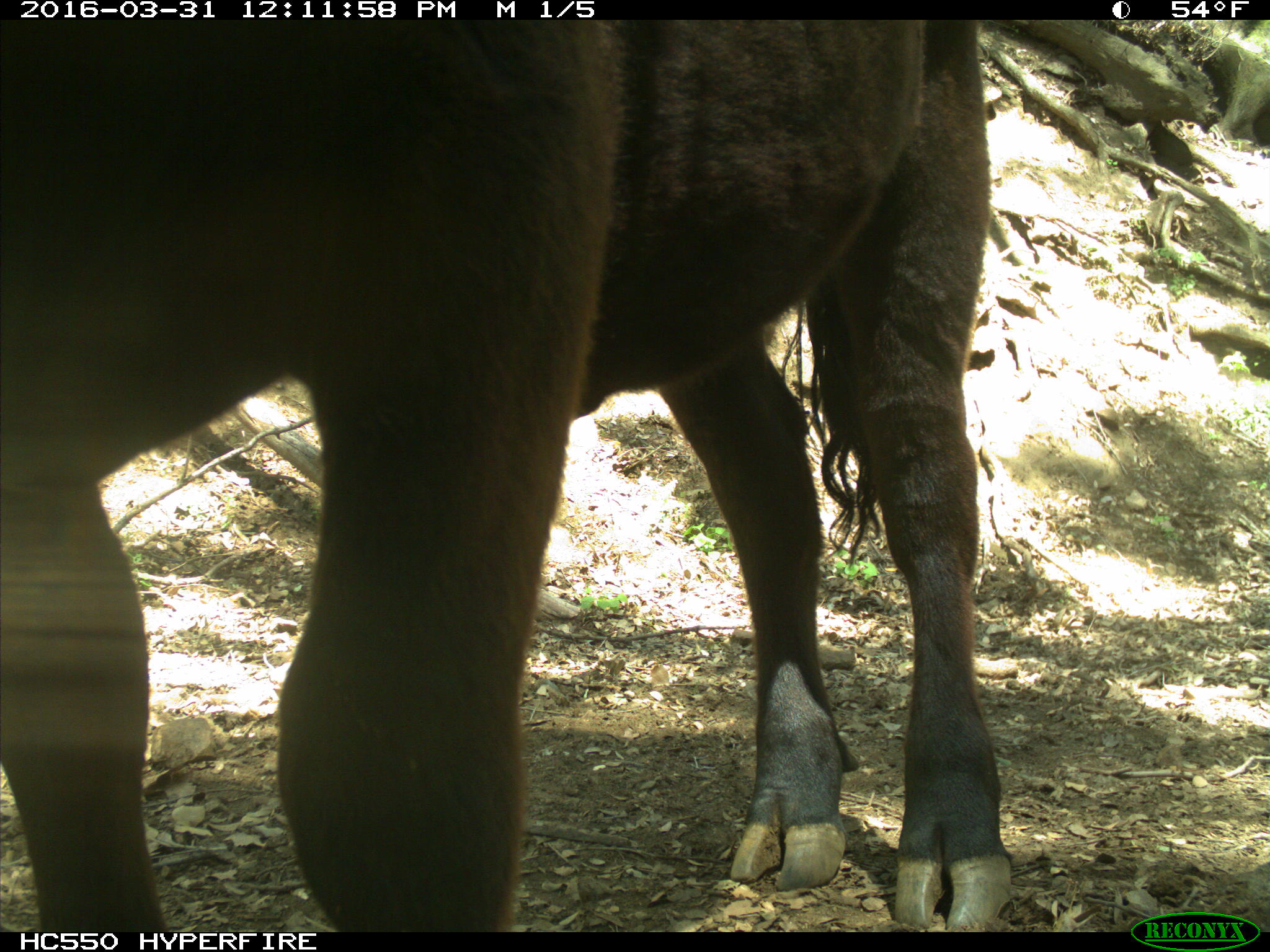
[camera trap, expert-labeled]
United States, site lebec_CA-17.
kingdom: Animalia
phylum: Chordata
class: Mammalia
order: Artiodactyla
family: Bovidae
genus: Bos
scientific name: Bos taurus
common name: domestic cow